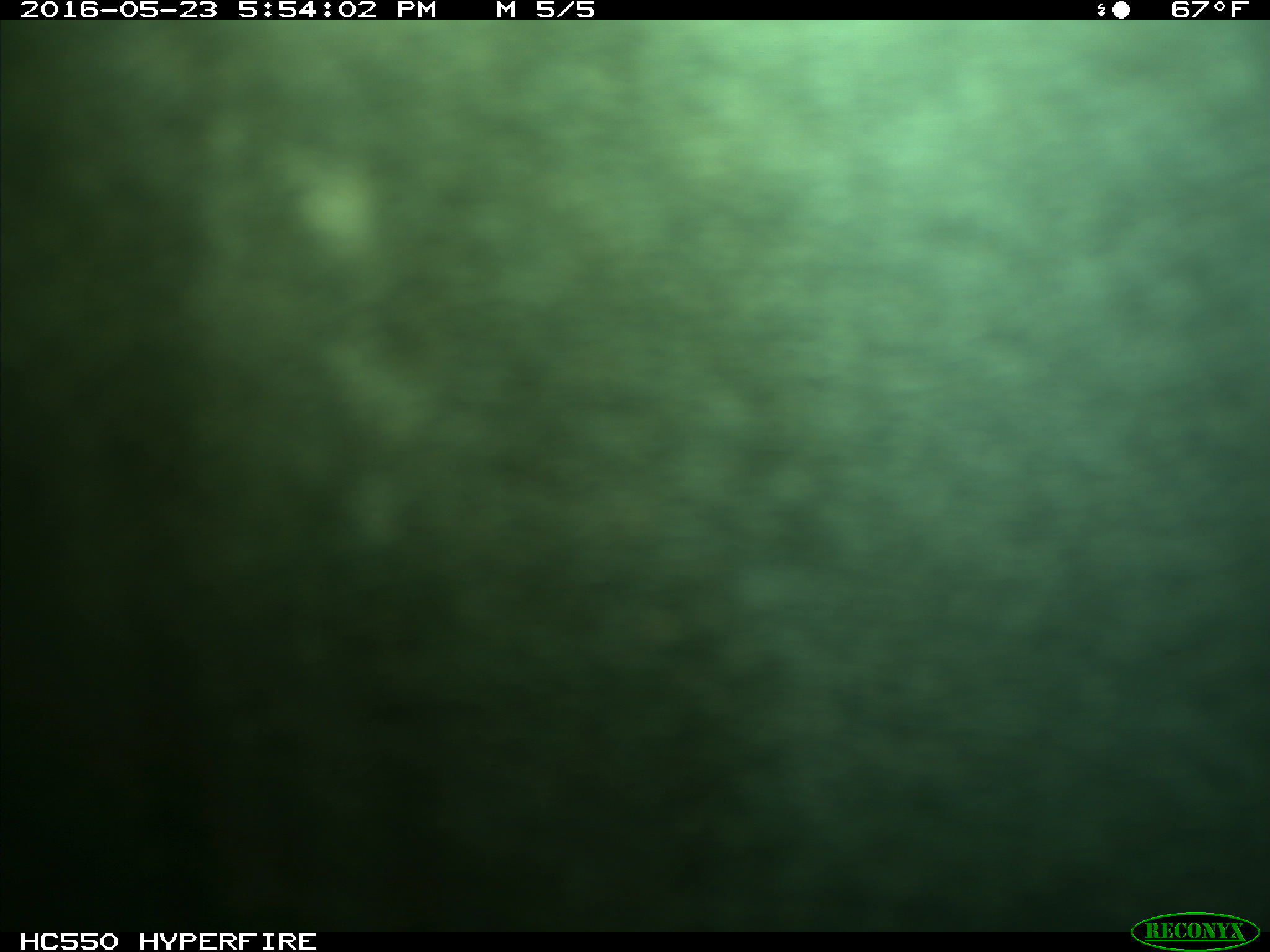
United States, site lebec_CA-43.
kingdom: Animalia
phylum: Chordata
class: Mammalia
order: Artiodactyla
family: Bovidae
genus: Bos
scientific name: Bos taurus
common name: domestic cow